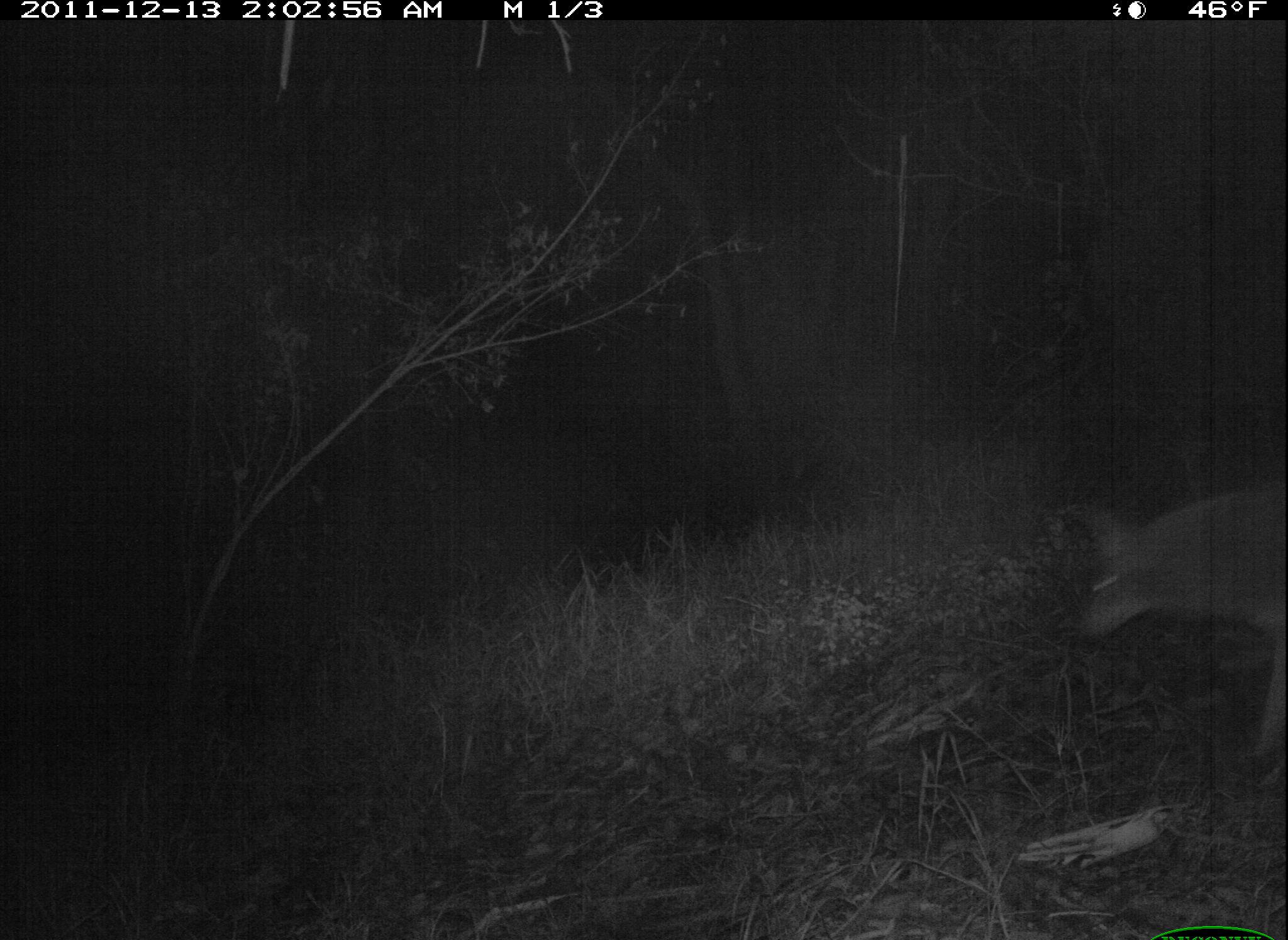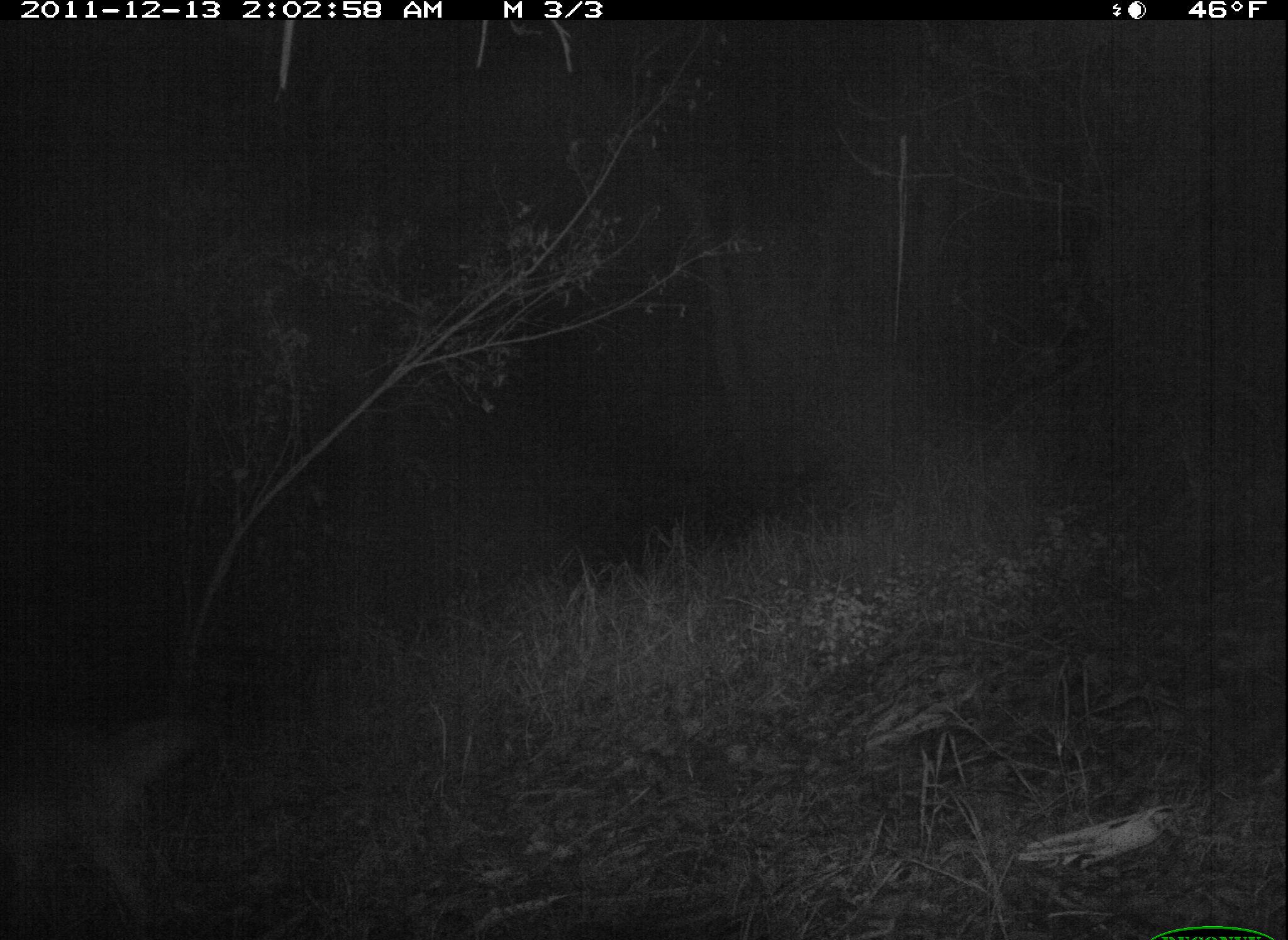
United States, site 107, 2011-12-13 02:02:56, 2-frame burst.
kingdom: Animalia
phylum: Chordata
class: Mammalia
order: Carnivora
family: Canidae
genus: Canis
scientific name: Canis latrans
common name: coyote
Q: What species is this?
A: Coyote (Canis latrans).